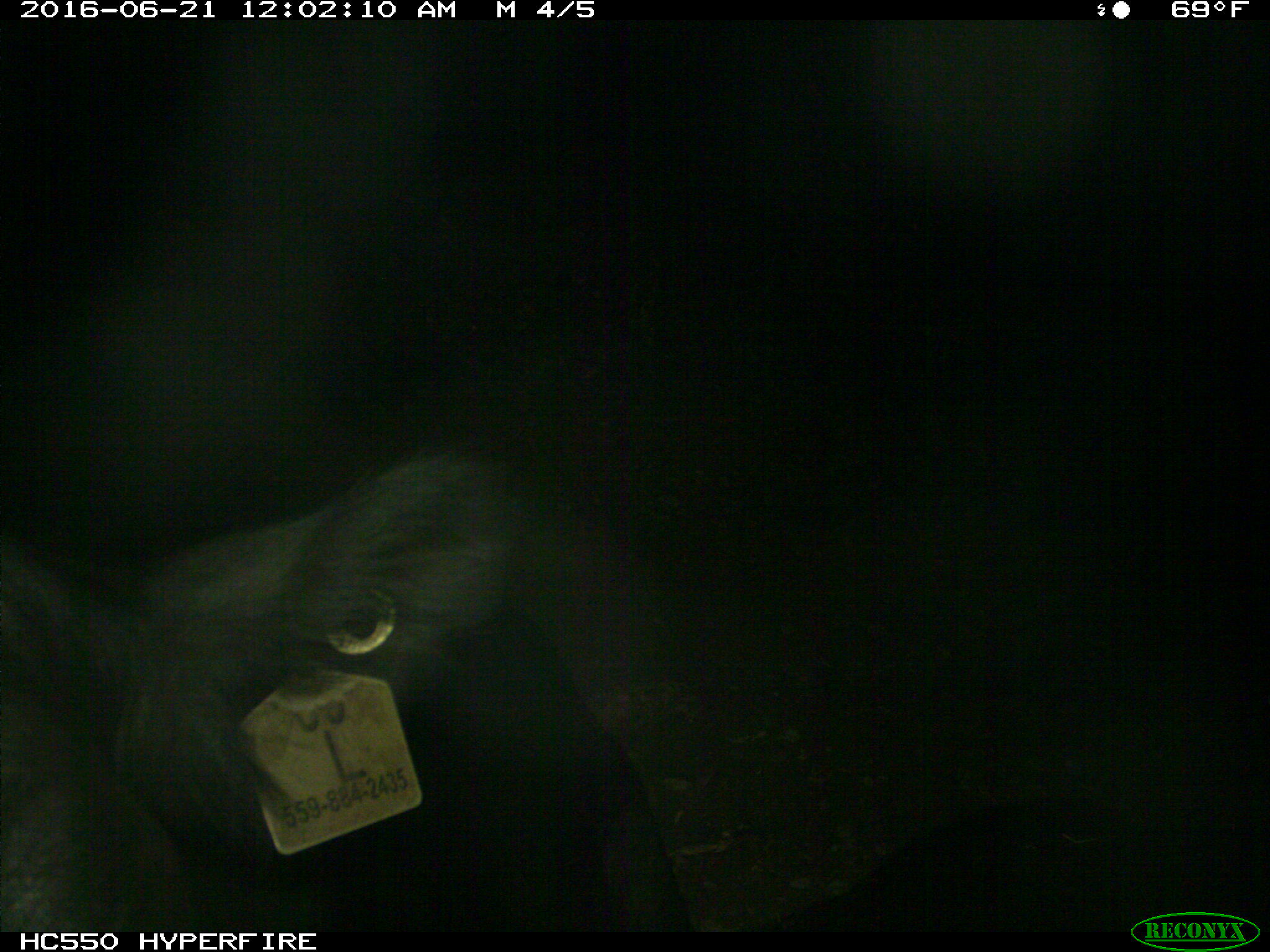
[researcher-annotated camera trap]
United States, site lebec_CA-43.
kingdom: Animalia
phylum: Chordata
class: Mammalia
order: Artiodactyla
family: Bovidae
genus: Bos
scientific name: Bos taurus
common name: domestic cow